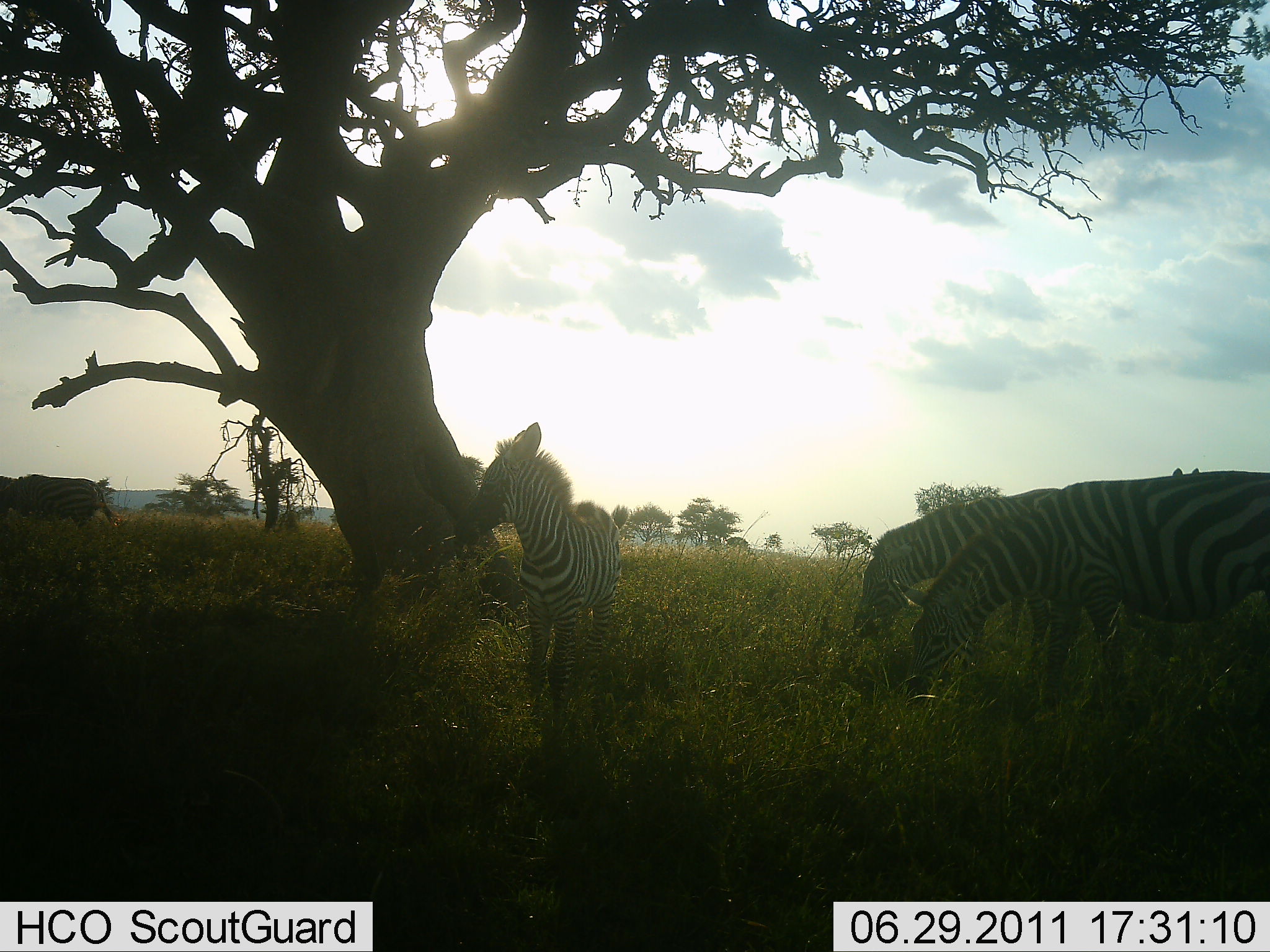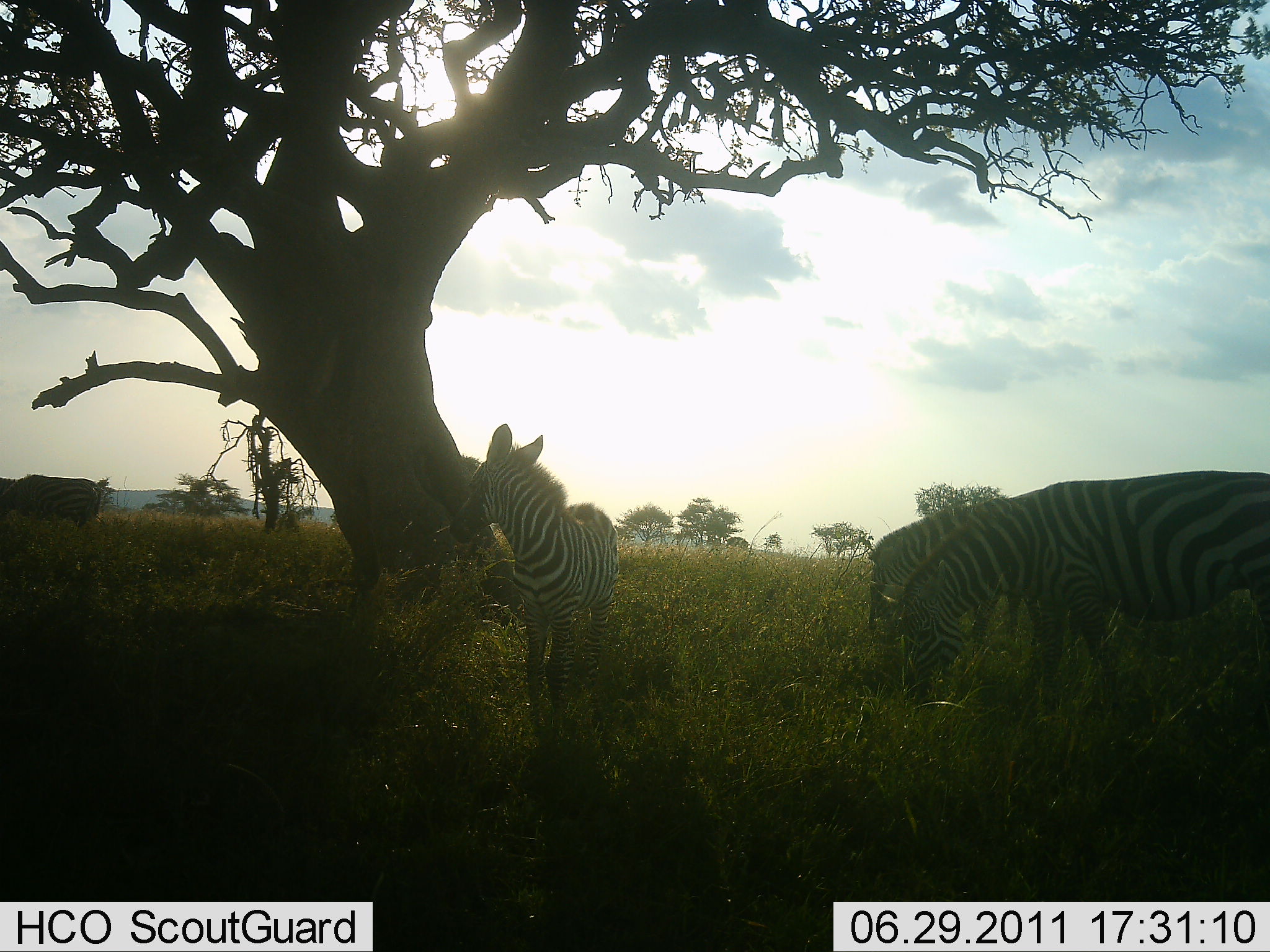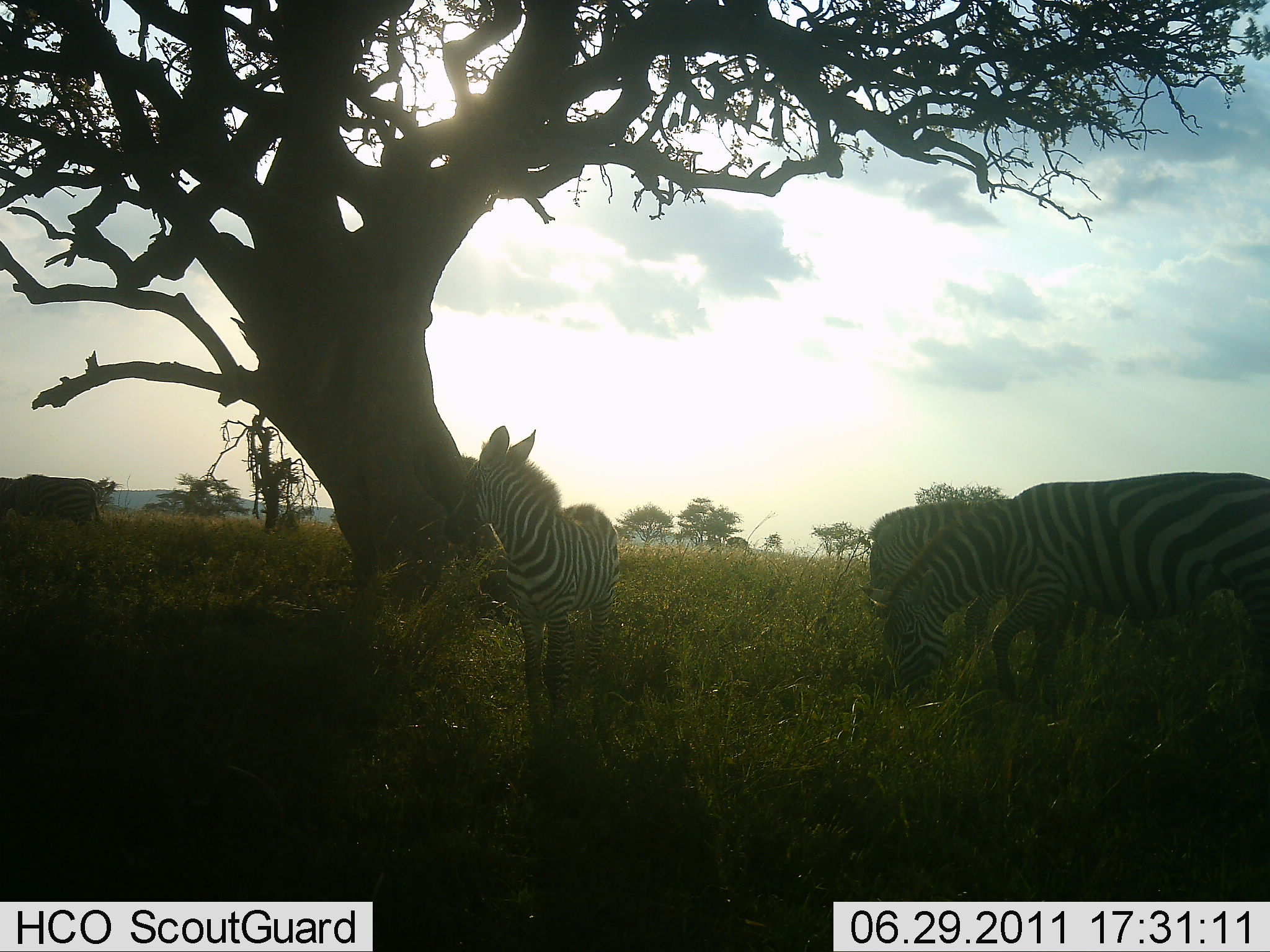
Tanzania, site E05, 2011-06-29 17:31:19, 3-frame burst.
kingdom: Animalia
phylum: Chordata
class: Mammalia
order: Perissodactyla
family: Equidae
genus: Equus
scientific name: Equus quagga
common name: plains zebra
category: zebra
Zebra (plains zebra) (Equus quagga), count 4. Behavior (volunteer vote fractions): standing 83%, resting 8%, moving 8%, interacting 8%. Young present (vote fraction): 25%. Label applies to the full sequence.